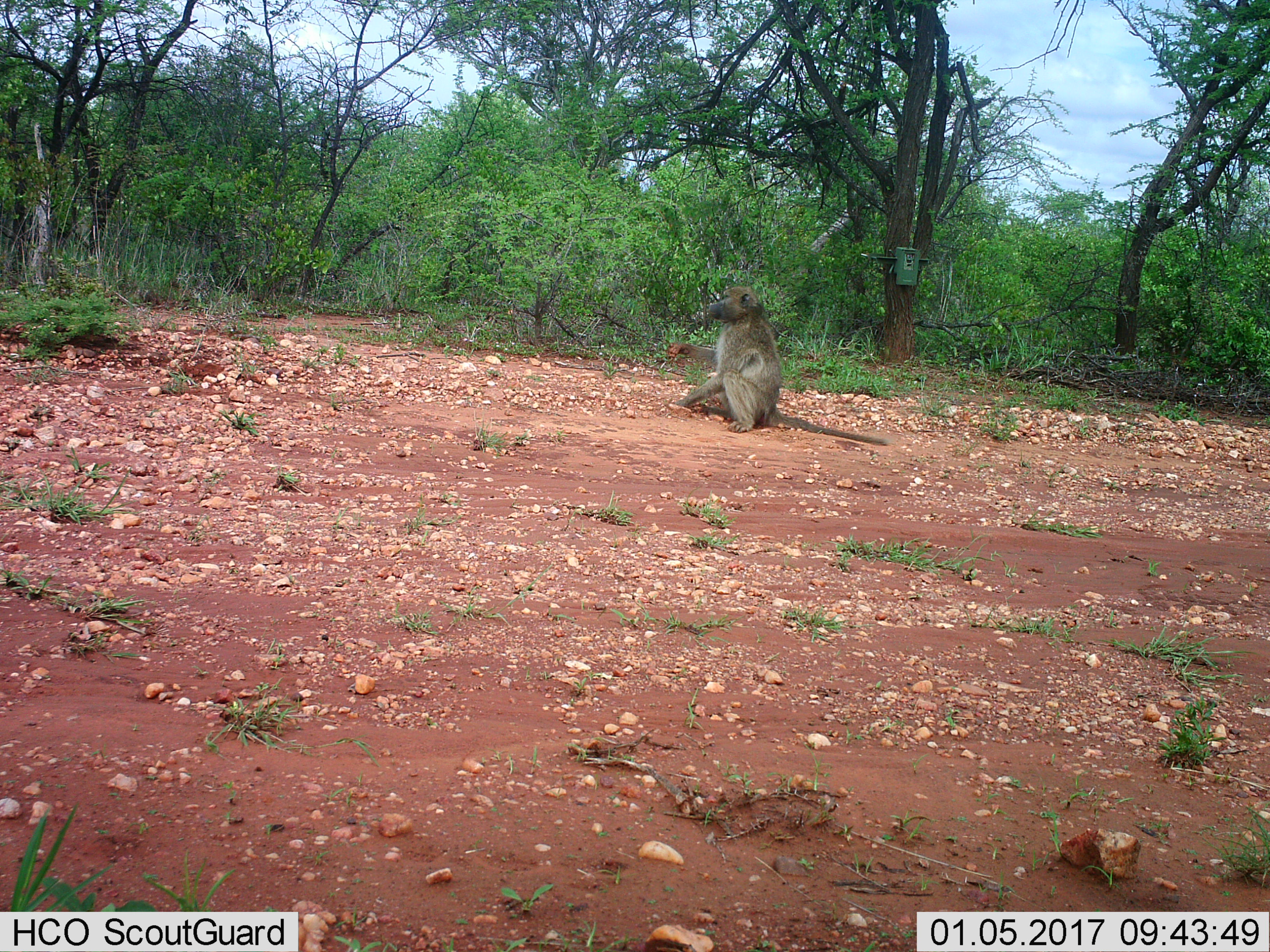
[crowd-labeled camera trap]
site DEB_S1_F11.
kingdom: Animalia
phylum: Chordata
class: Mammalia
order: Primates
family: Cercopithecidae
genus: Papio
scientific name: Papio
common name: baboon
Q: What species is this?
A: Baboon (Papio).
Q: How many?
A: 1.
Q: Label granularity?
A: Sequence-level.